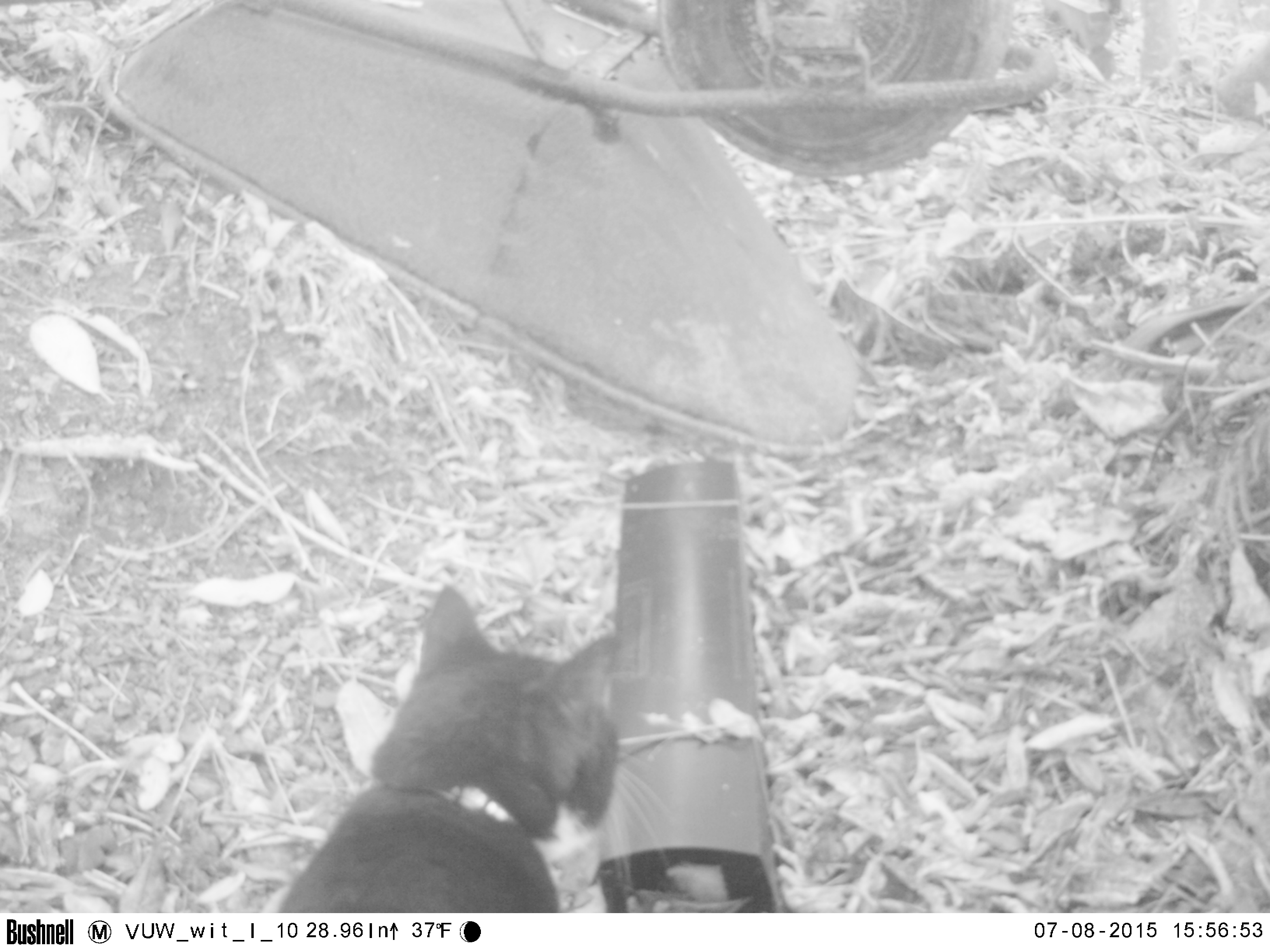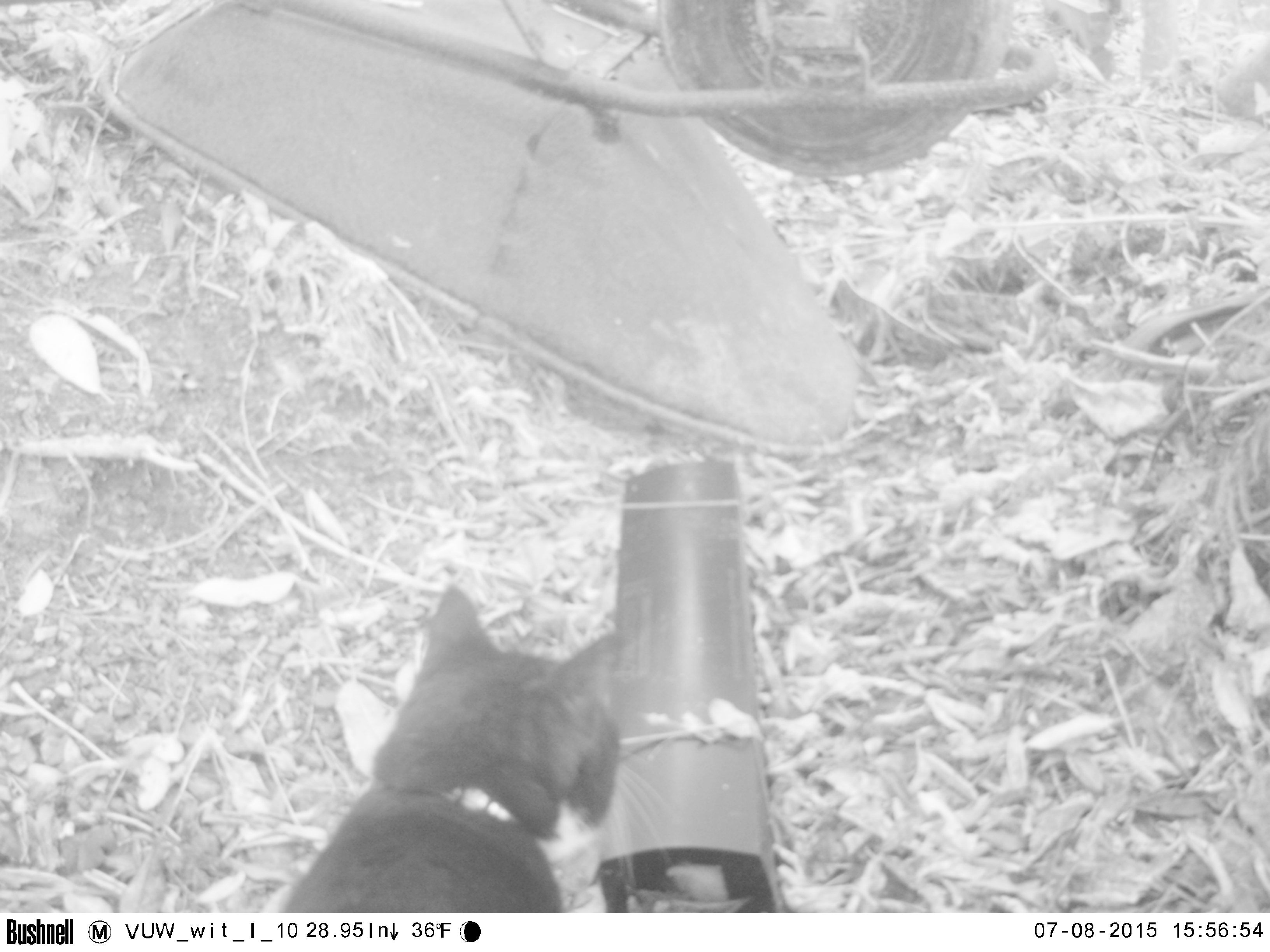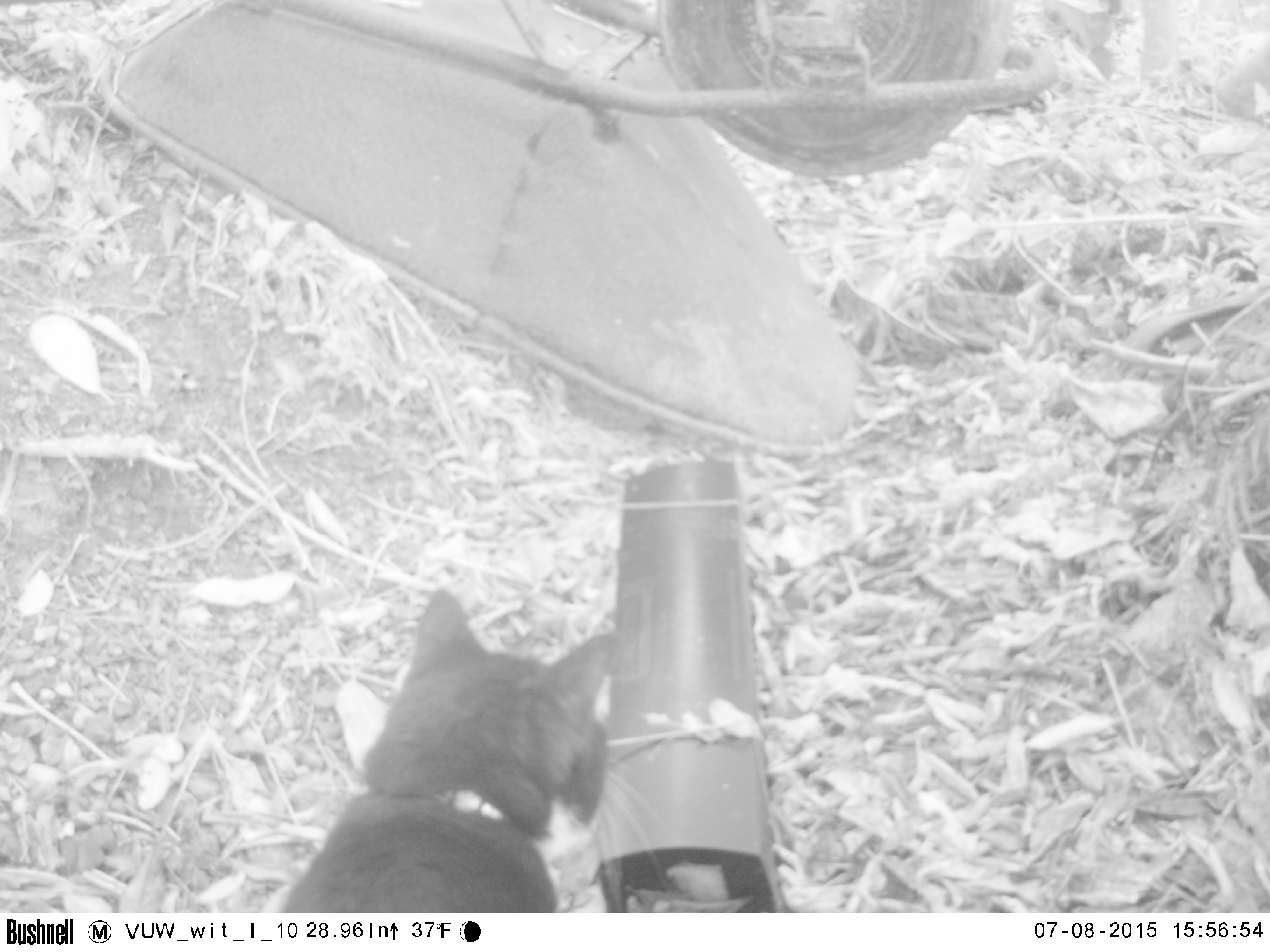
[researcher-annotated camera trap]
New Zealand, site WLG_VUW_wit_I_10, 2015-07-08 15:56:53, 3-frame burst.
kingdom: Animalia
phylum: Chordata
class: Mammalia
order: Carnivora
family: Felidae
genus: Felis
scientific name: Felis catus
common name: domestic cat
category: cat